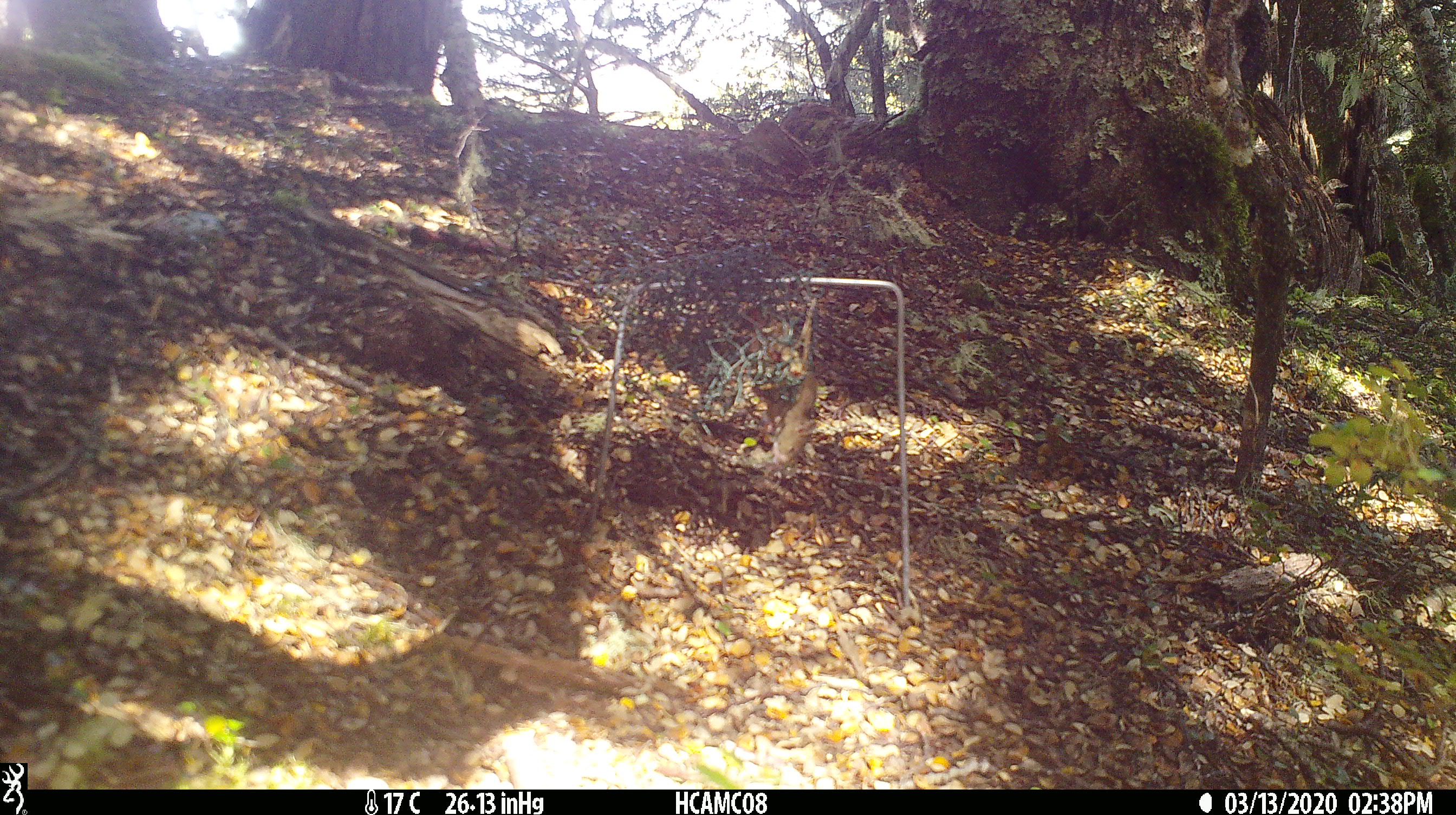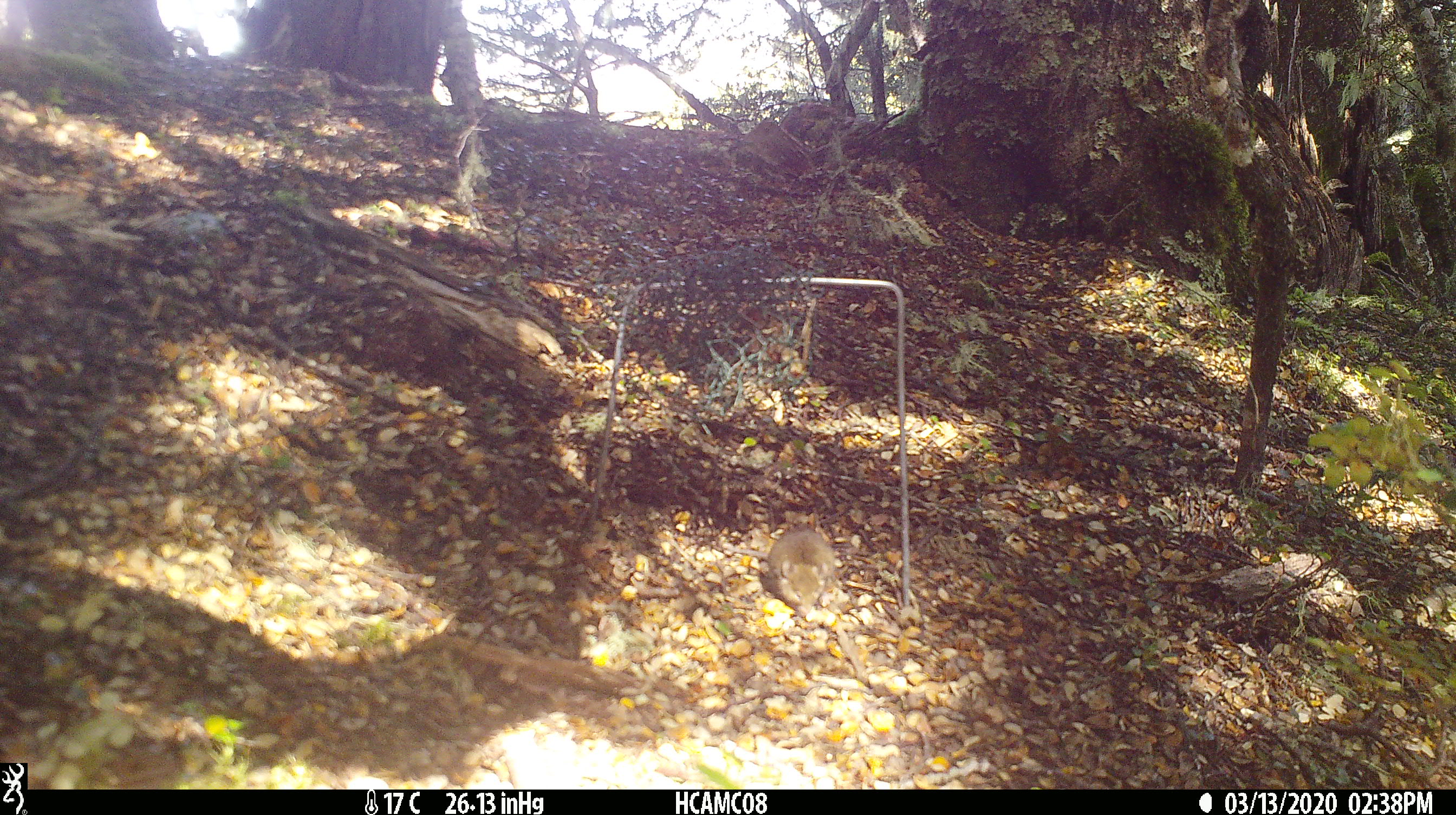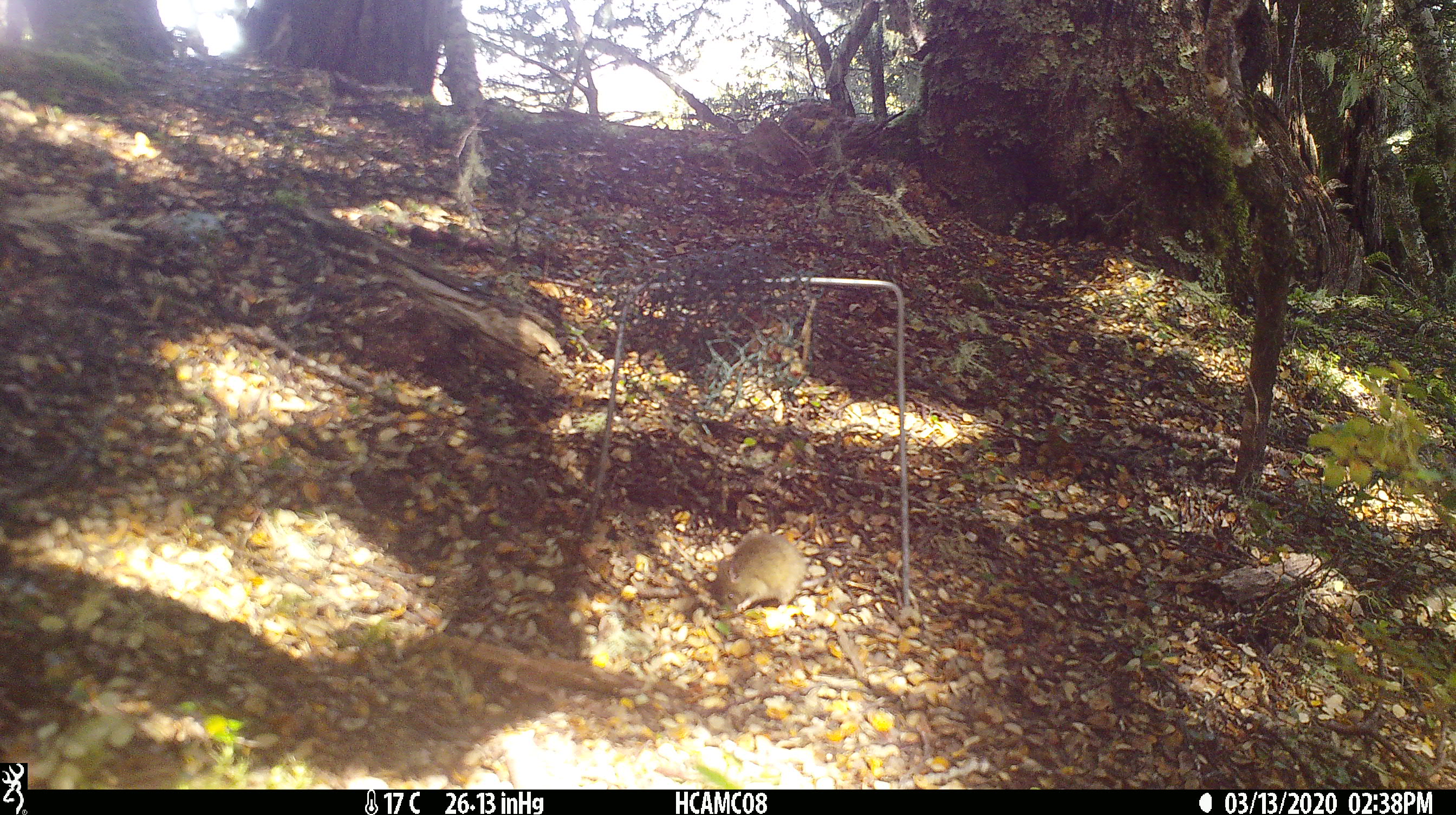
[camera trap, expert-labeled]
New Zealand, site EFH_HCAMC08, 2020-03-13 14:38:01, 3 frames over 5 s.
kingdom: Animalia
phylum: Chordata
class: Mammalia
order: Rodentia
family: Muridae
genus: Mus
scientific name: Mus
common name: mouse